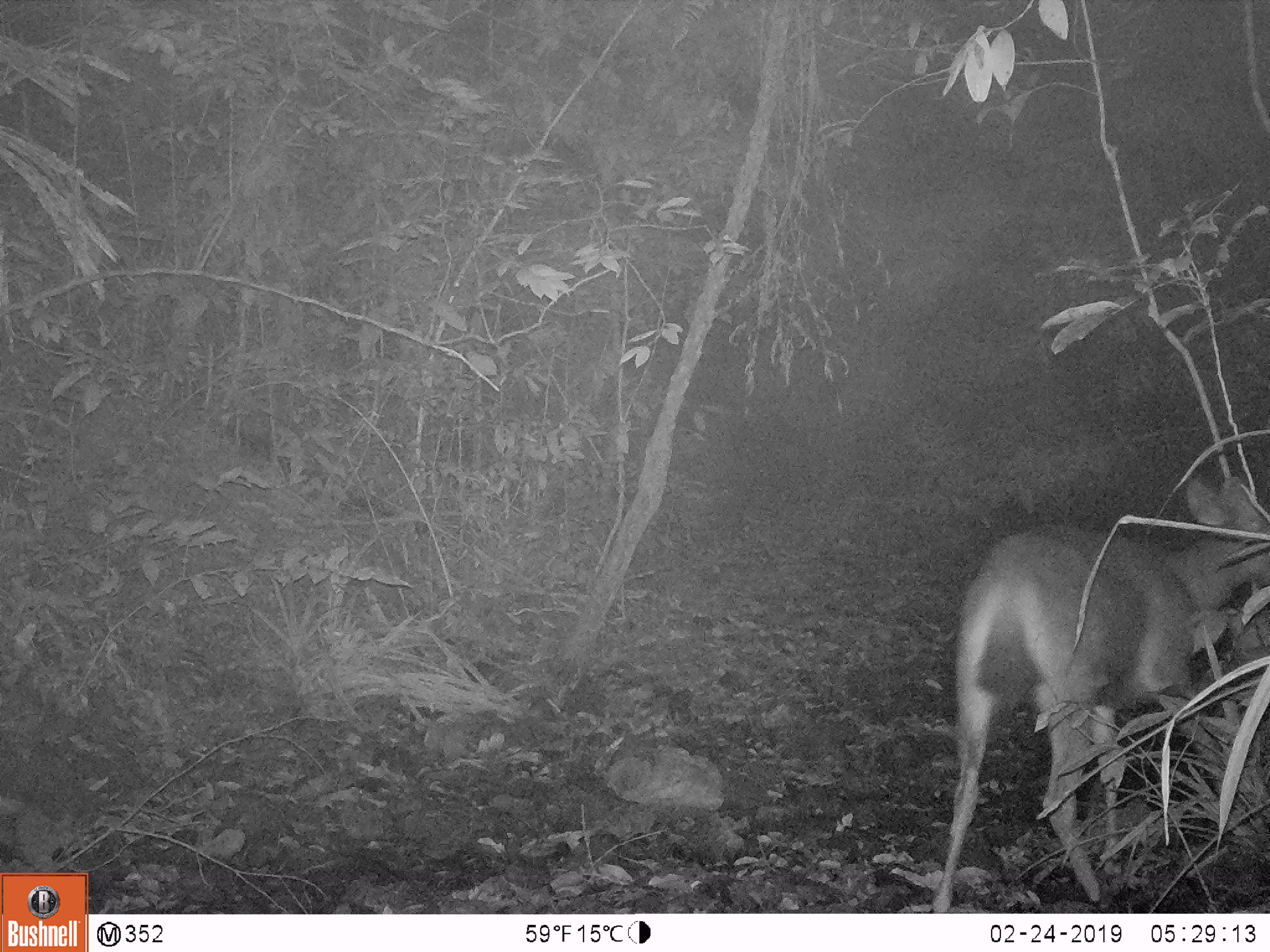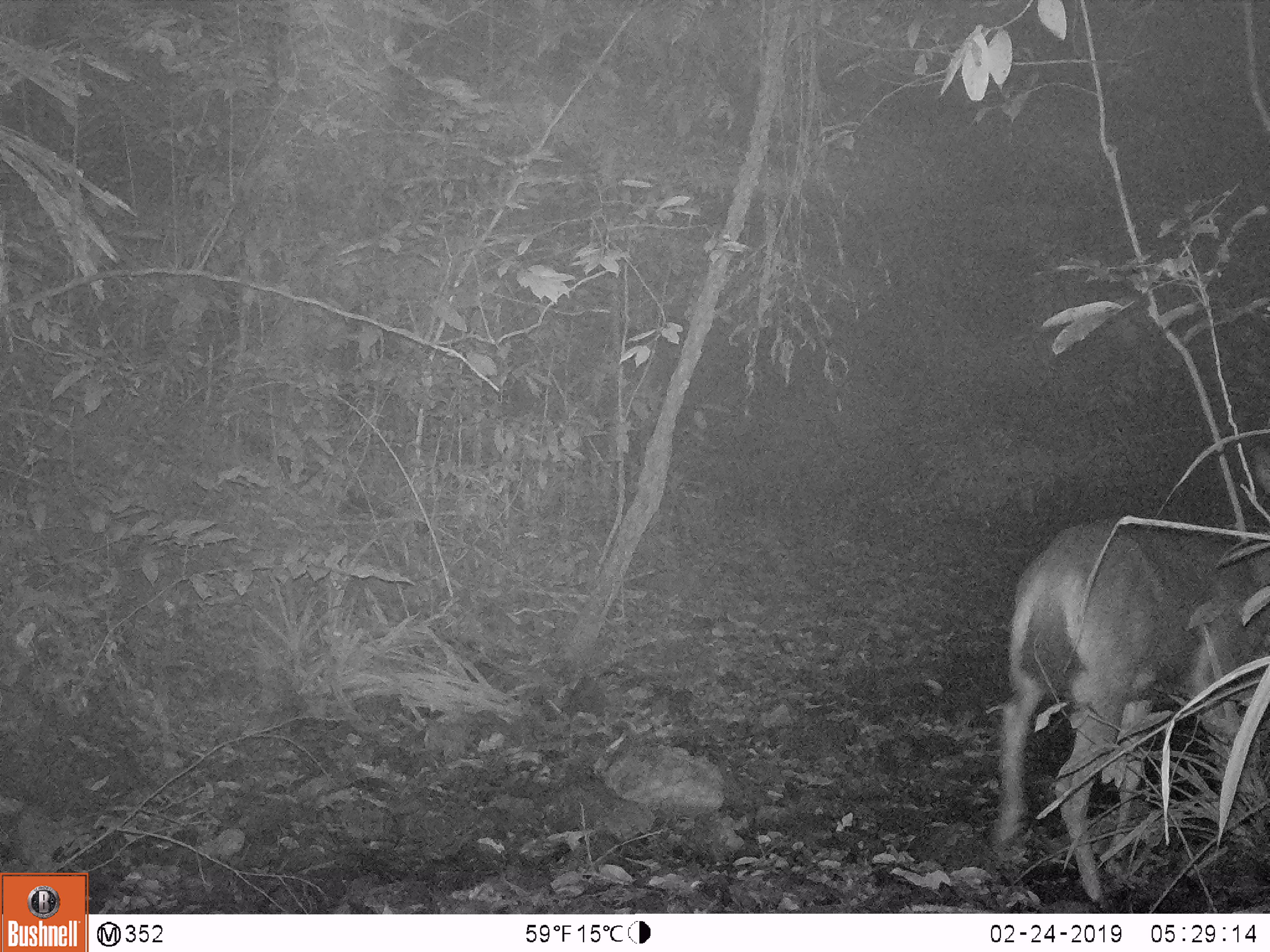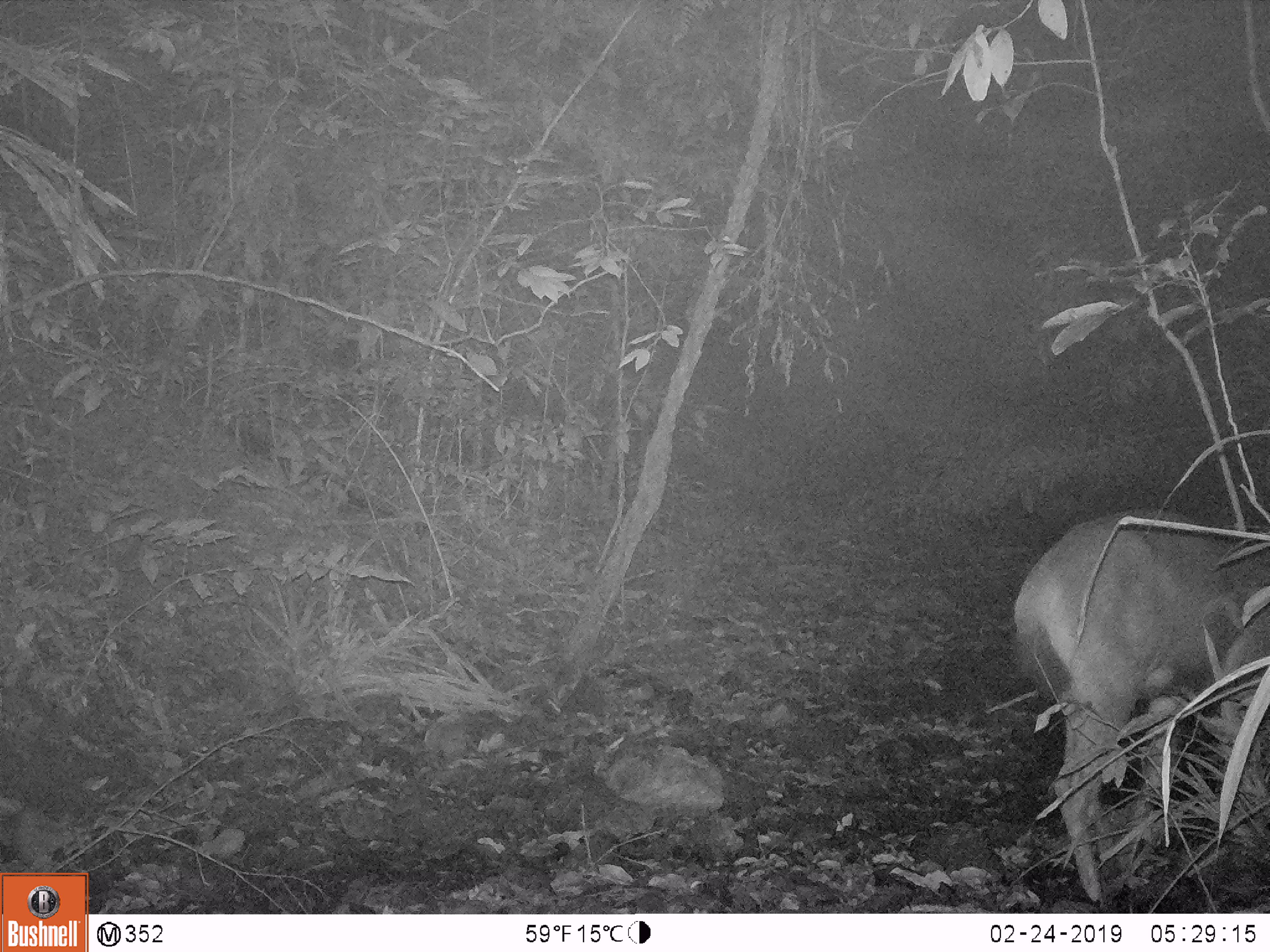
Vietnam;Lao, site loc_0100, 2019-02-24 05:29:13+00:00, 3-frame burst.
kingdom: Animalia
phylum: Chordata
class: Mammalia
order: Artiodactyla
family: Cervidae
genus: Rusa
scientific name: Rusa unicolor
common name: sambar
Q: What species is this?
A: Sambar (Rusa unicolor).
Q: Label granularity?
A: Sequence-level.